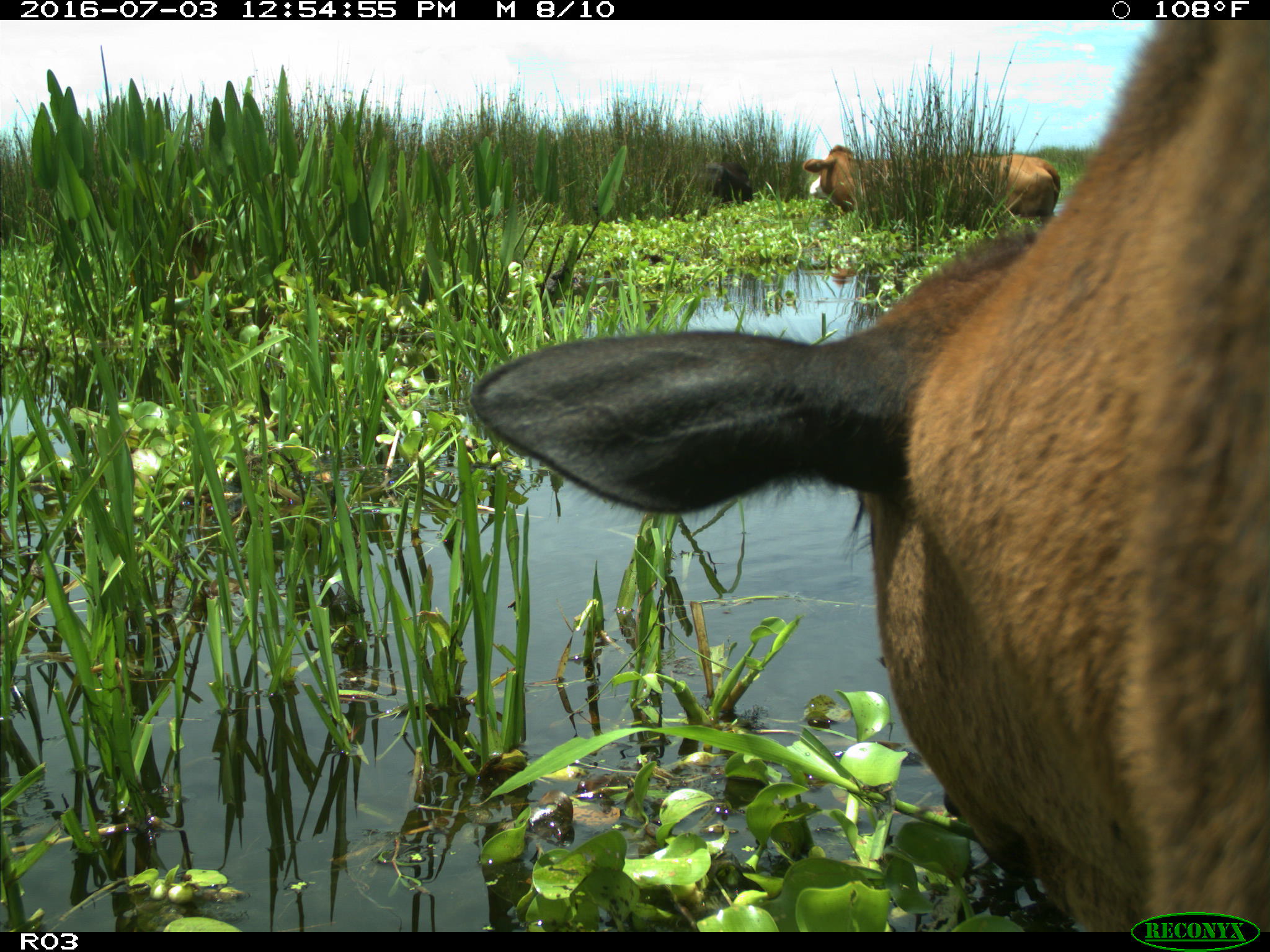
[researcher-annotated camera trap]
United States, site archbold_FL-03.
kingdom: Animalia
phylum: Chordata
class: Mammalia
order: Artiodactyla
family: Bovidae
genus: Bos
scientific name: Bos taurus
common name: domestic cow